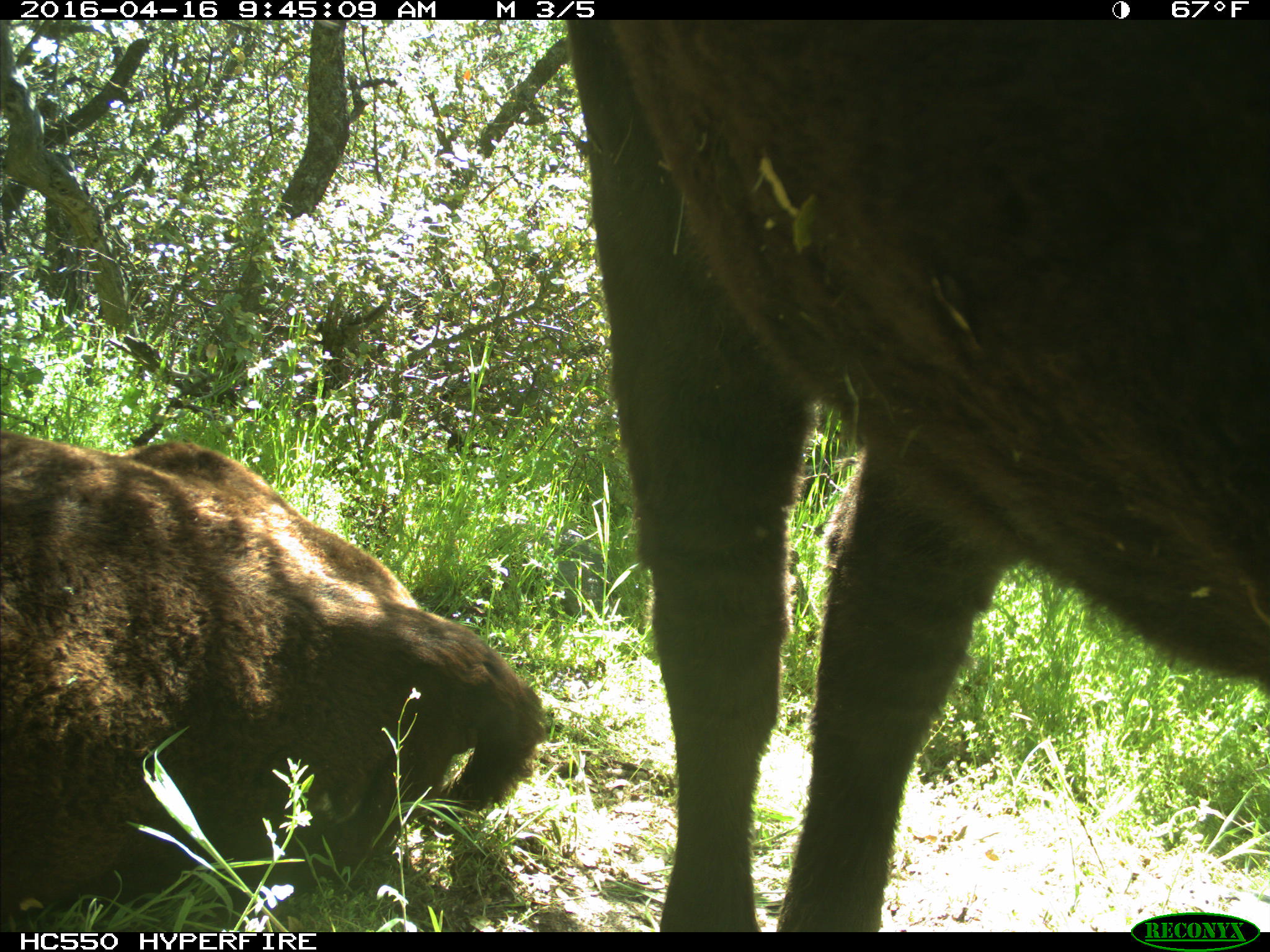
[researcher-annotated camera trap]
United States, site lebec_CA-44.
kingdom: Animalia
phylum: Chordata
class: Mammalia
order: Artiodactyla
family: Bovidae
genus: Bos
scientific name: Bos taurus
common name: domestic cow